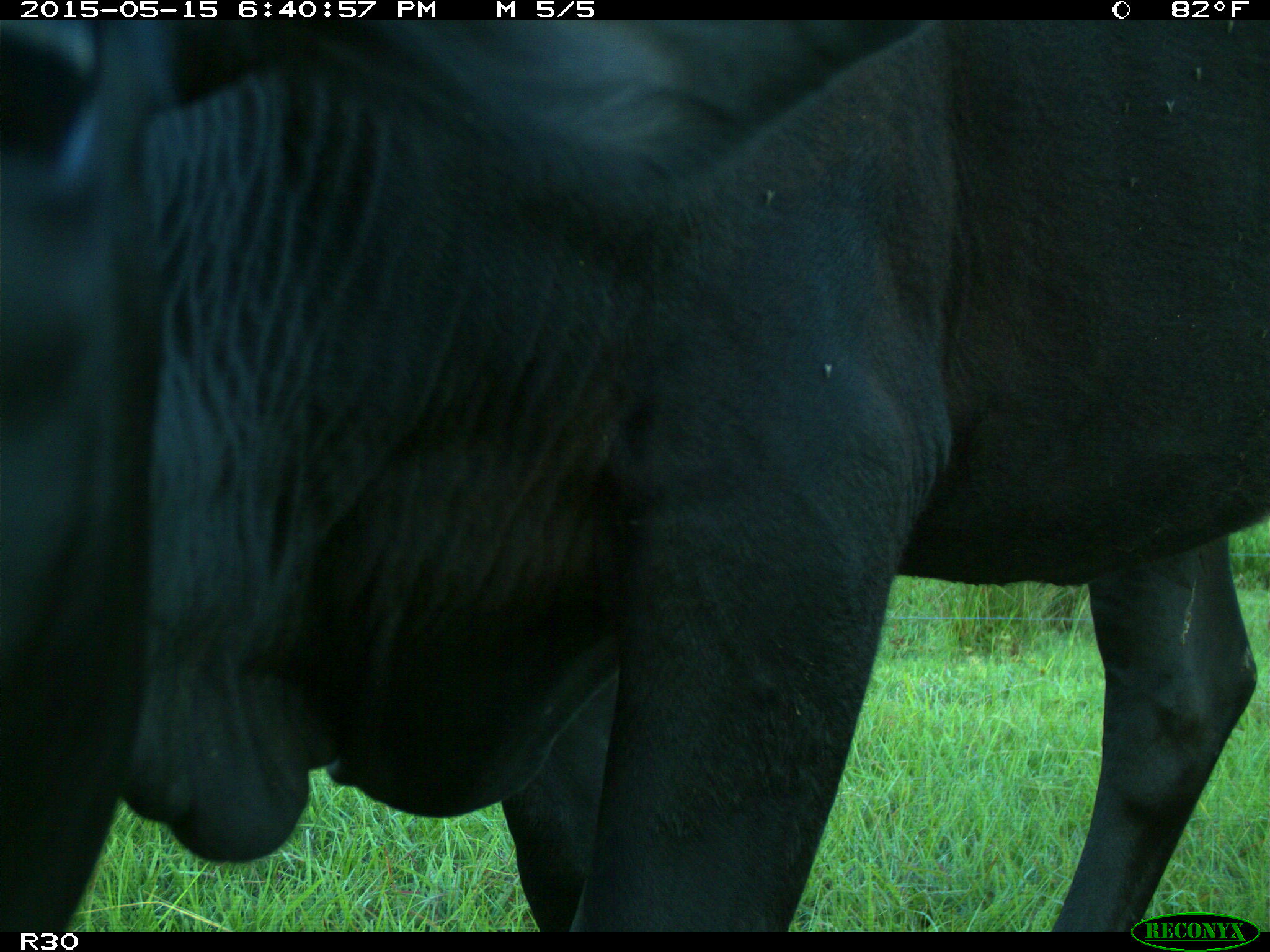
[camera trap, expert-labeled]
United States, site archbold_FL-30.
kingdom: Animalia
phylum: Chordata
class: Mammalia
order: Artiodactyla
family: Bovidae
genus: Bos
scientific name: Bos taurus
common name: domestic cow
Bos taurus (domestic cow).